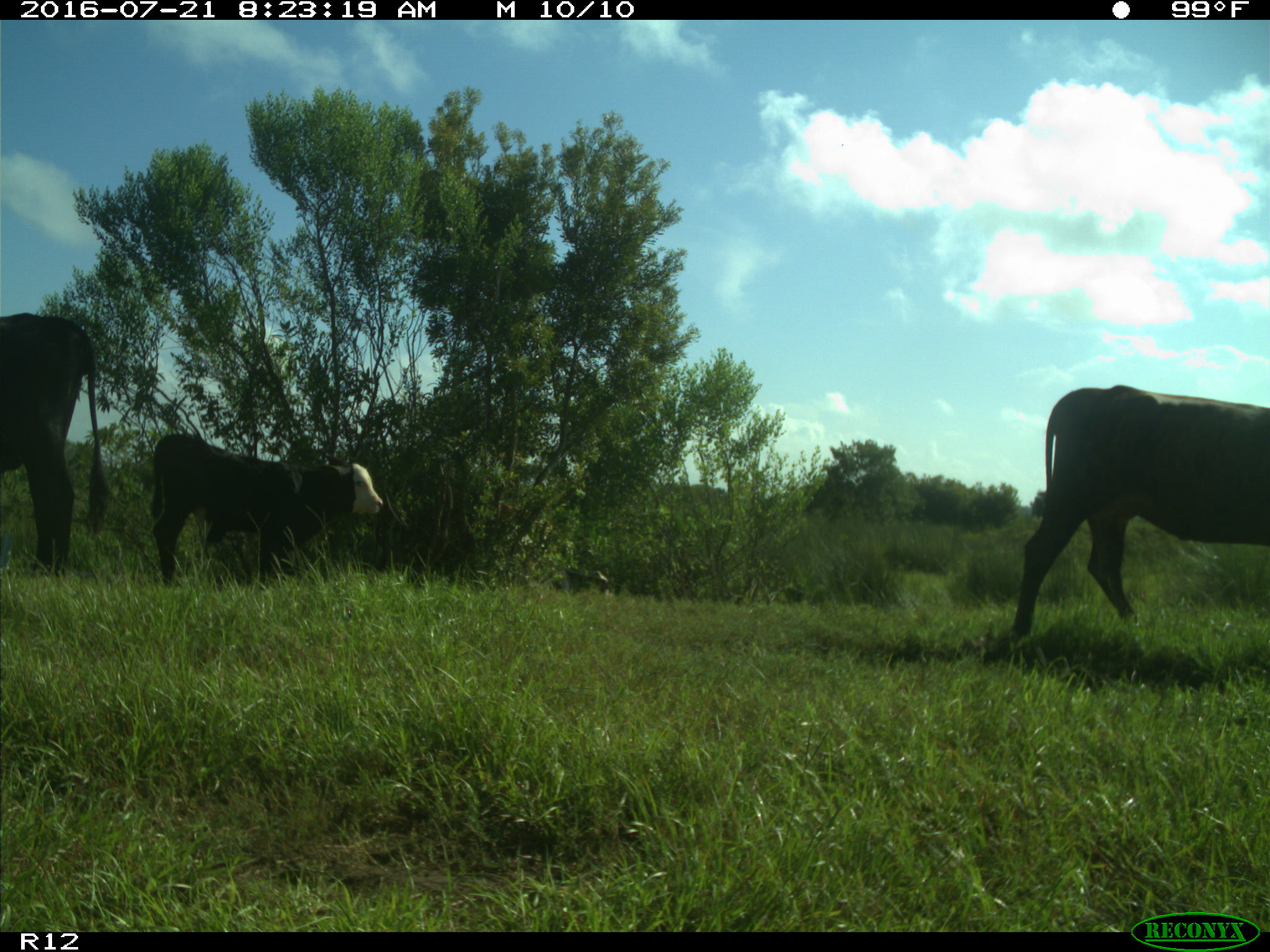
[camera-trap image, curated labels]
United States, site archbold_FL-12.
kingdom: Animalia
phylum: Chordata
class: Mammalia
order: Artiodactyla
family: Bovidae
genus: Bos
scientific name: Bos taurus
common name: domestic cow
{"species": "Bos taurus (domestic cow)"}